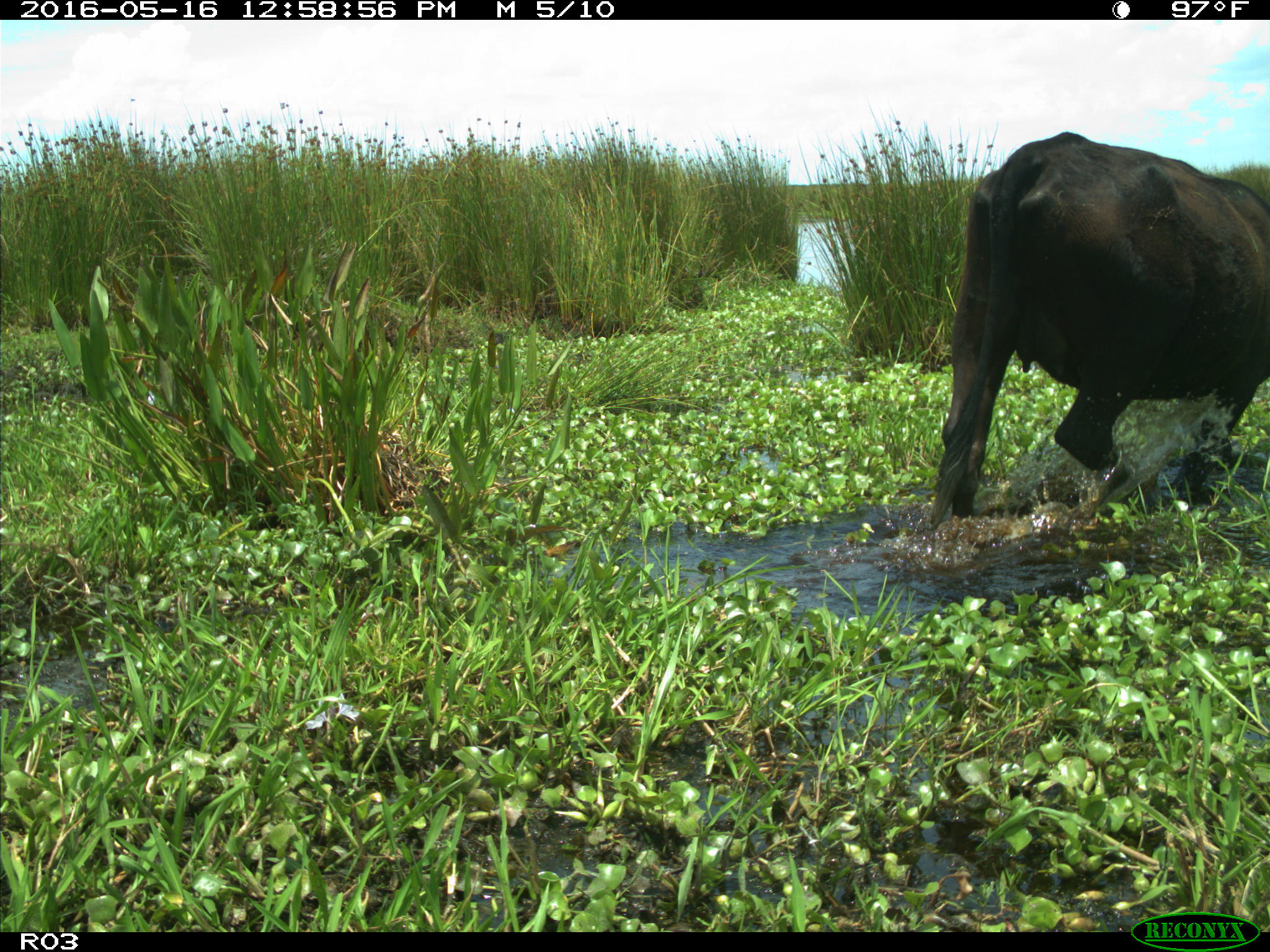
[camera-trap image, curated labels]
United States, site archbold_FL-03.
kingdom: Animalia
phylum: Chordata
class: Mammalia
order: Artiodactyla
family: Bovidae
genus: Bos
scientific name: Bos taurus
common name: domestic cow